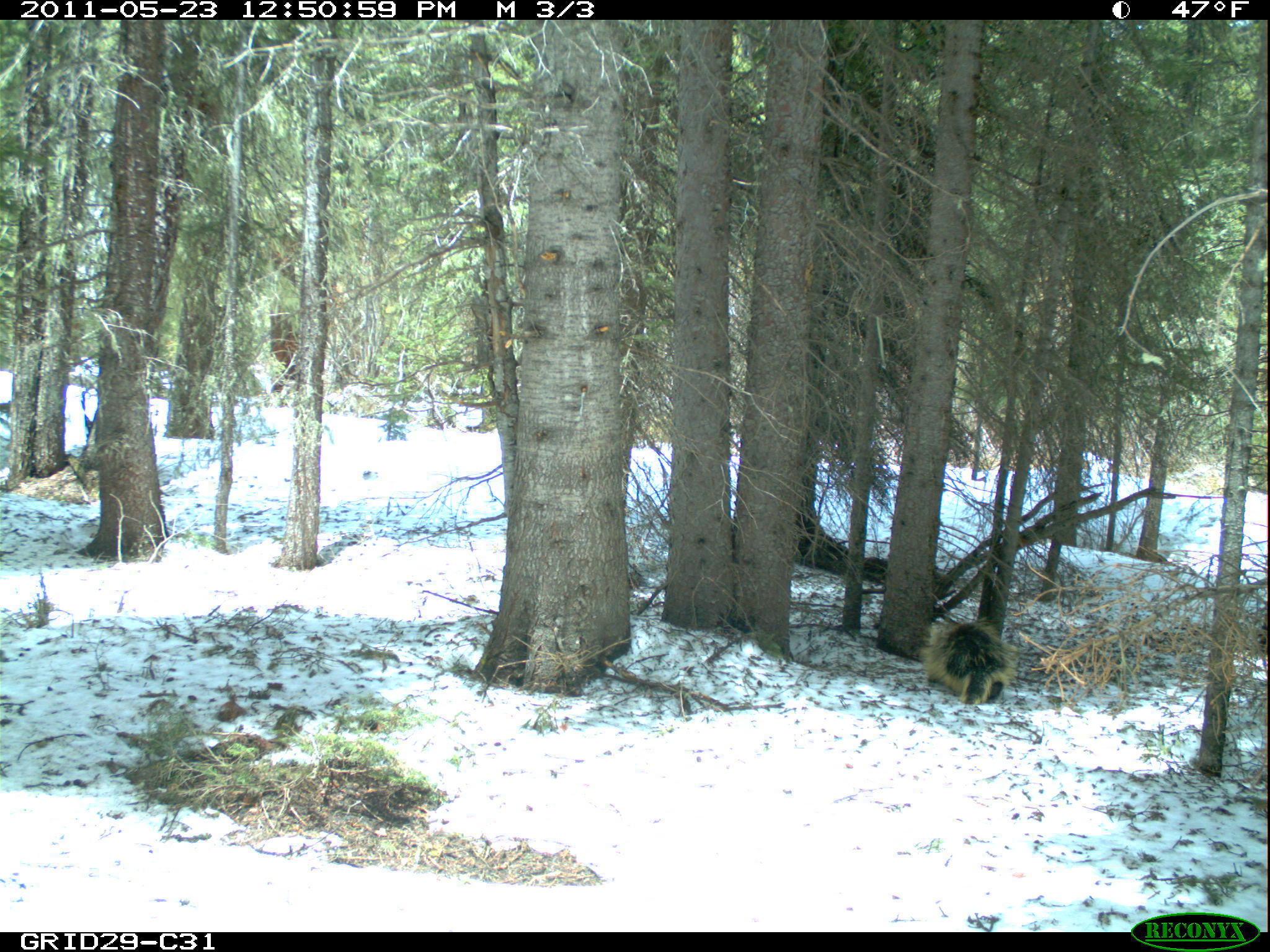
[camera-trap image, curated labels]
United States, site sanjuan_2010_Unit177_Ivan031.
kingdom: Animalia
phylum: Chordata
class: Mammalia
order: Rodentia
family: Erethizontidae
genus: Erethizon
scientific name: Erethizon dorsatum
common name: north american porcupine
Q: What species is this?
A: Erethizon dorsatum (north american porcupine).